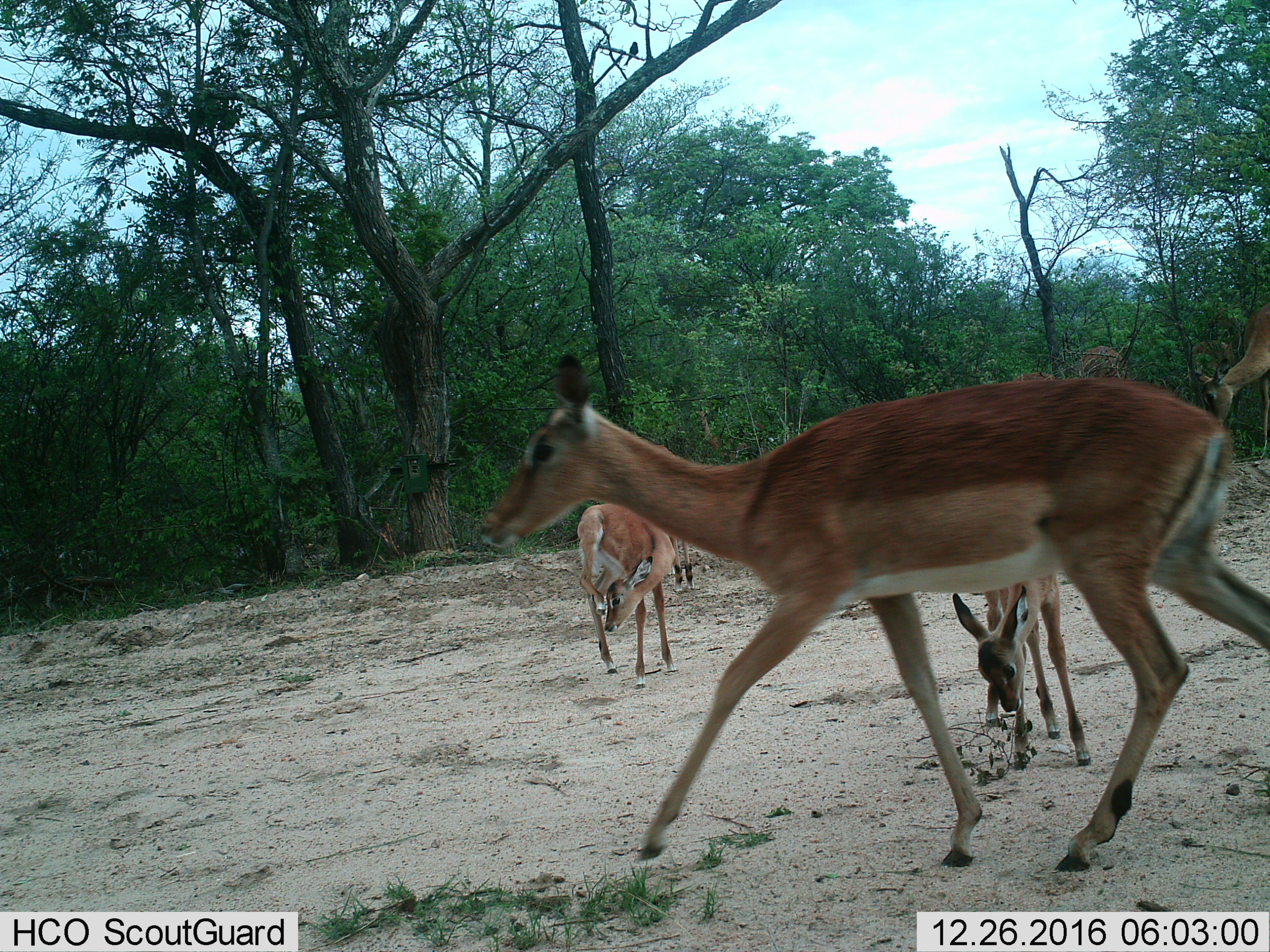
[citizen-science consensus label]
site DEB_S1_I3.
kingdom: Animalia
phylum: Chordata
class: Mammalia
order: Artiodactyla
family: Bovidae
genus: Aepyceros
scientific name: Aepyceros melampus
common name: impala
Impala (Aepyceros melampus), count 5. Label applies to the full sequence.